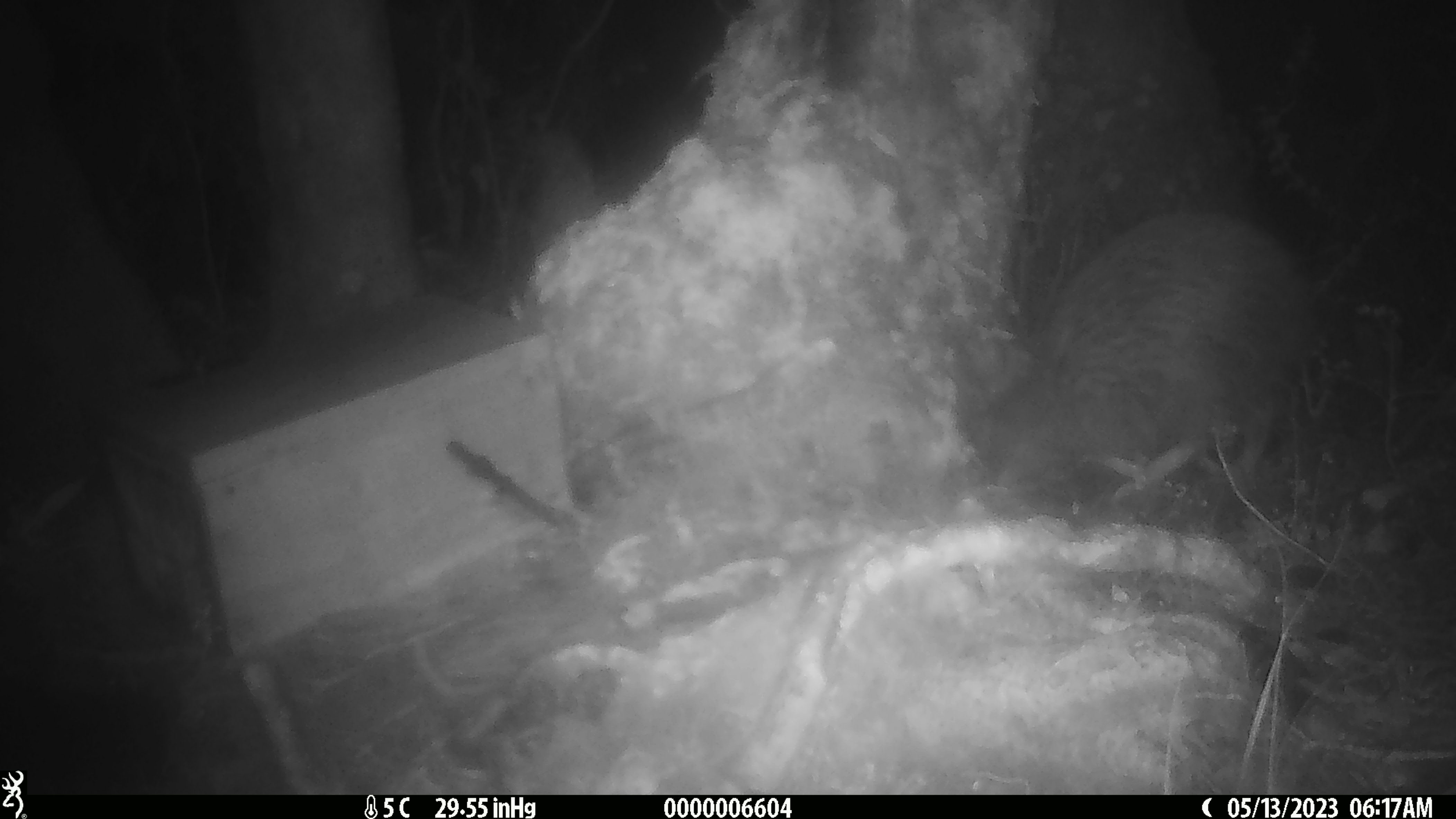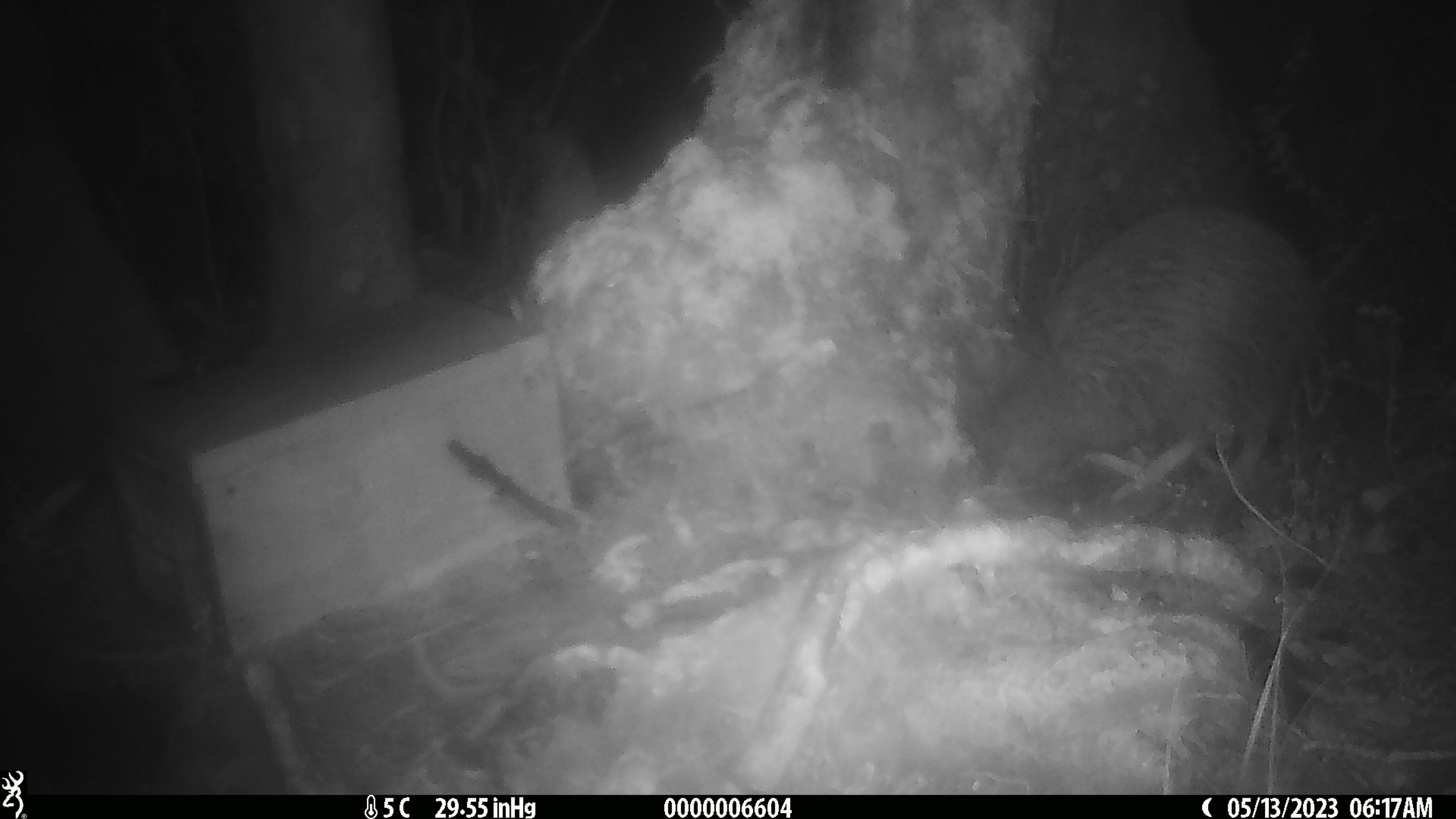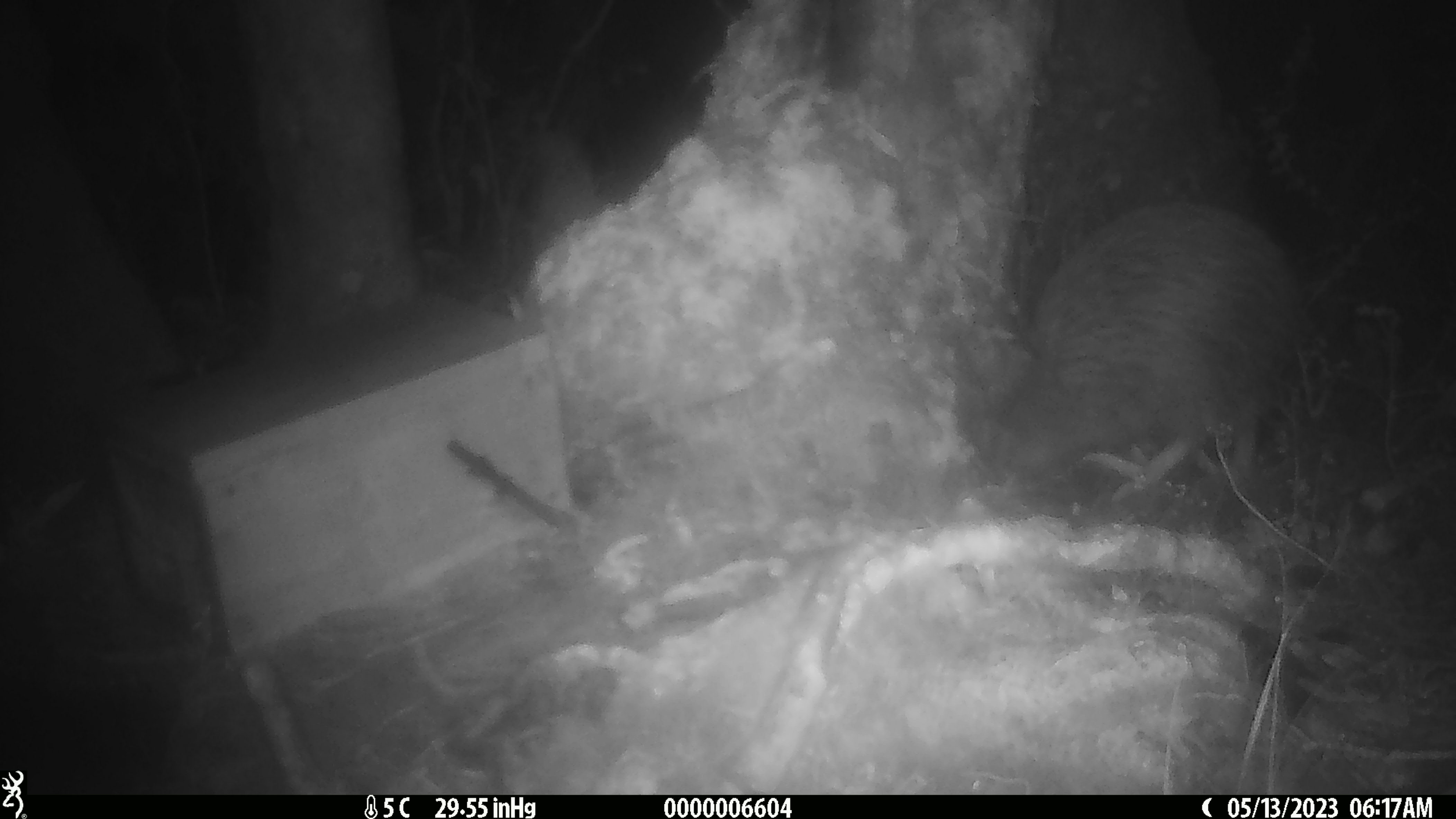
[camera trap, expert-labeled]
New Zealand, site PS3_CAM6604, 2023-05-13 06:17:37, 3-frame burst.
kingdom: Animalia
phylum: Chordata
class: Aves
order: Apterygiformes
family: Apterygidae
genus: Apteryx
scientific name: Apteryx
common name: kiwi